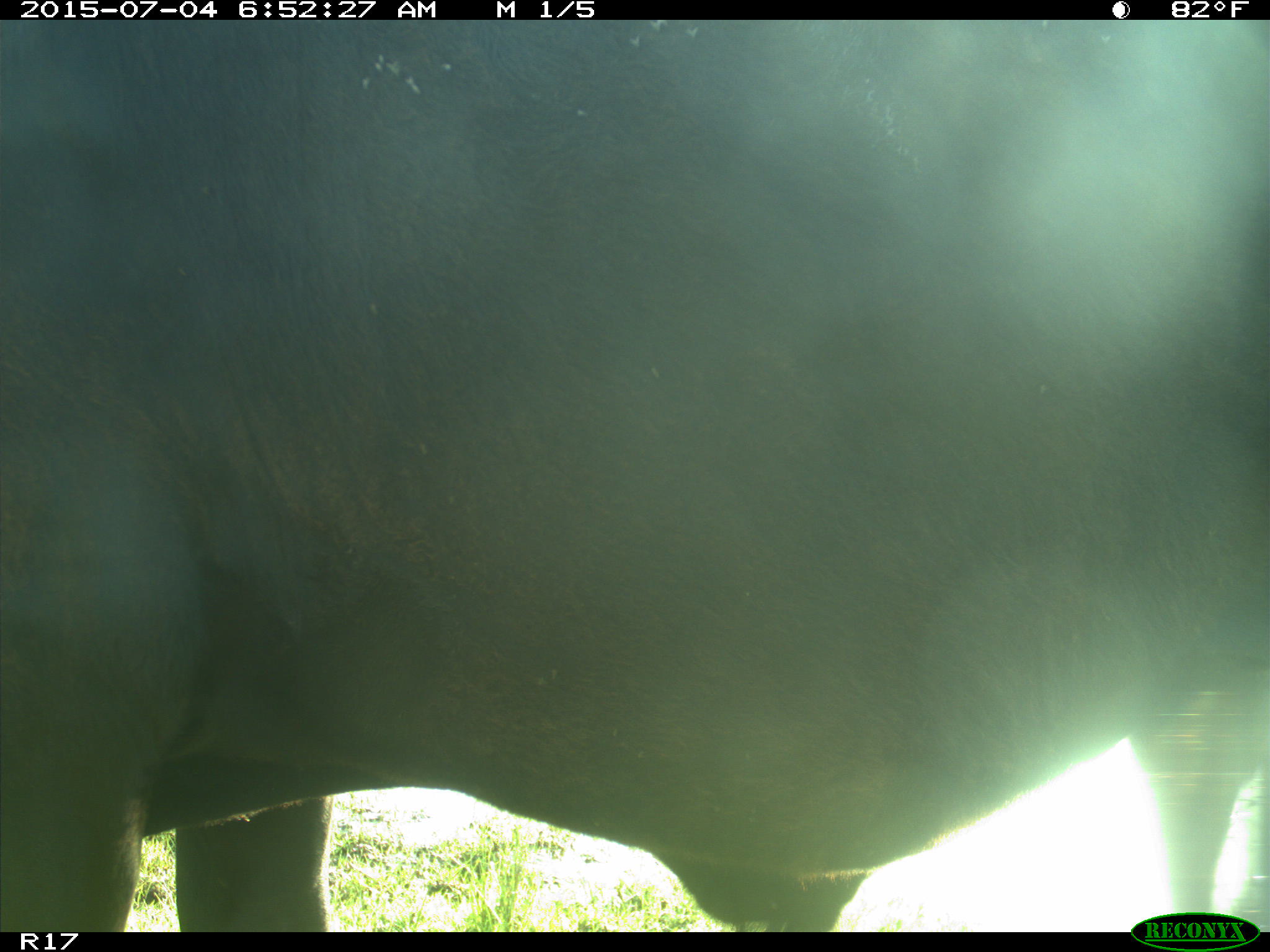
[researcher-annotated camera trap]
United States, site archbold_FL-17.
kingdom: Animalia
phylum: Chordata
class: Mammalia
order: Artiodactyla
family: Bovidae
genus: Bos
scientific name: Bos taurus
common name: domestic cow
Bos taurus (domestic cow).